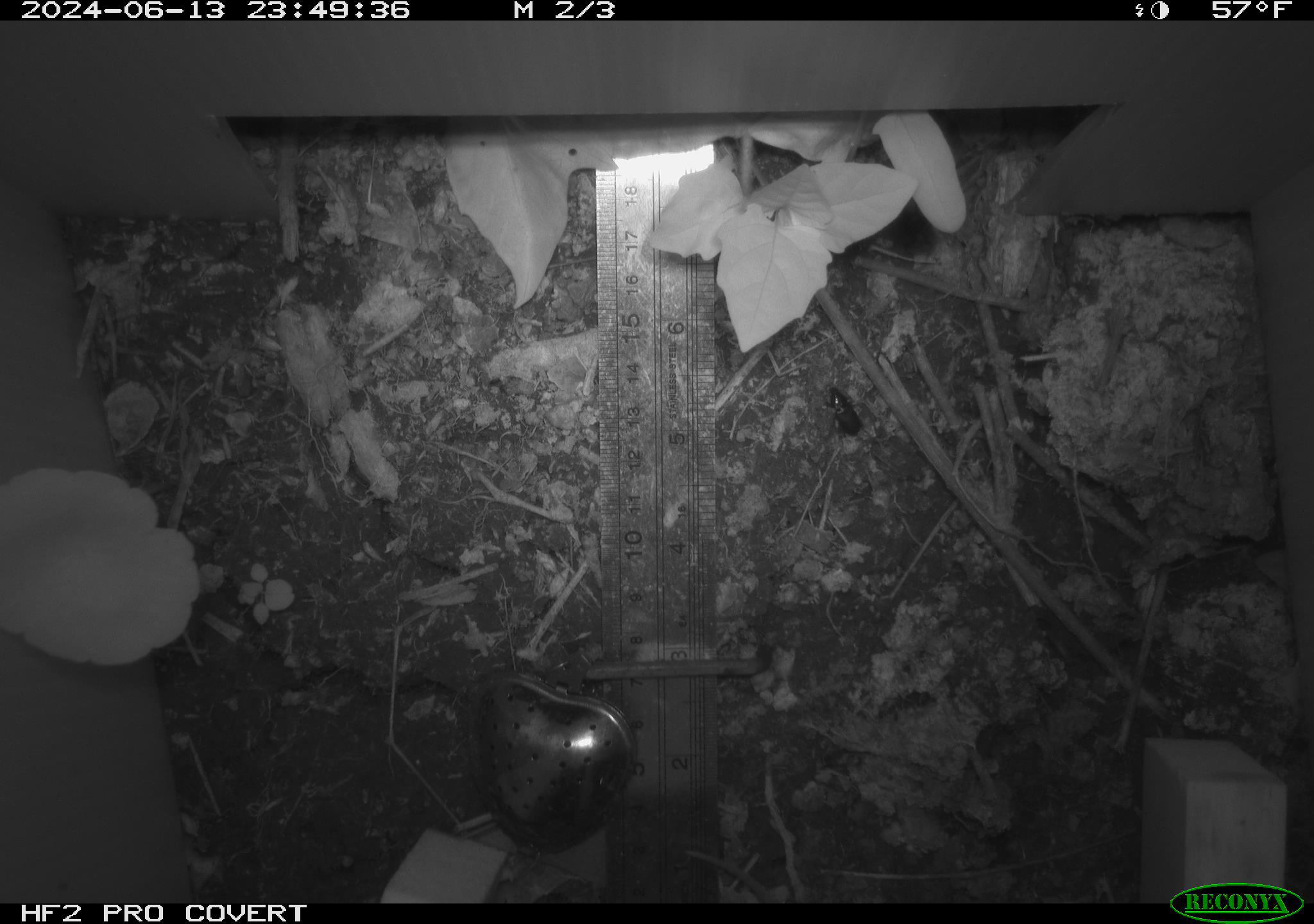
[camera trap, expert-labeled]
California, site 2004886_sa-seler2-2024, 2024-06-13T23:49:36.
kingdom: Animalia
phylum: Arthropoda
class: Insecta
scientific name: Insecta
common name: insect